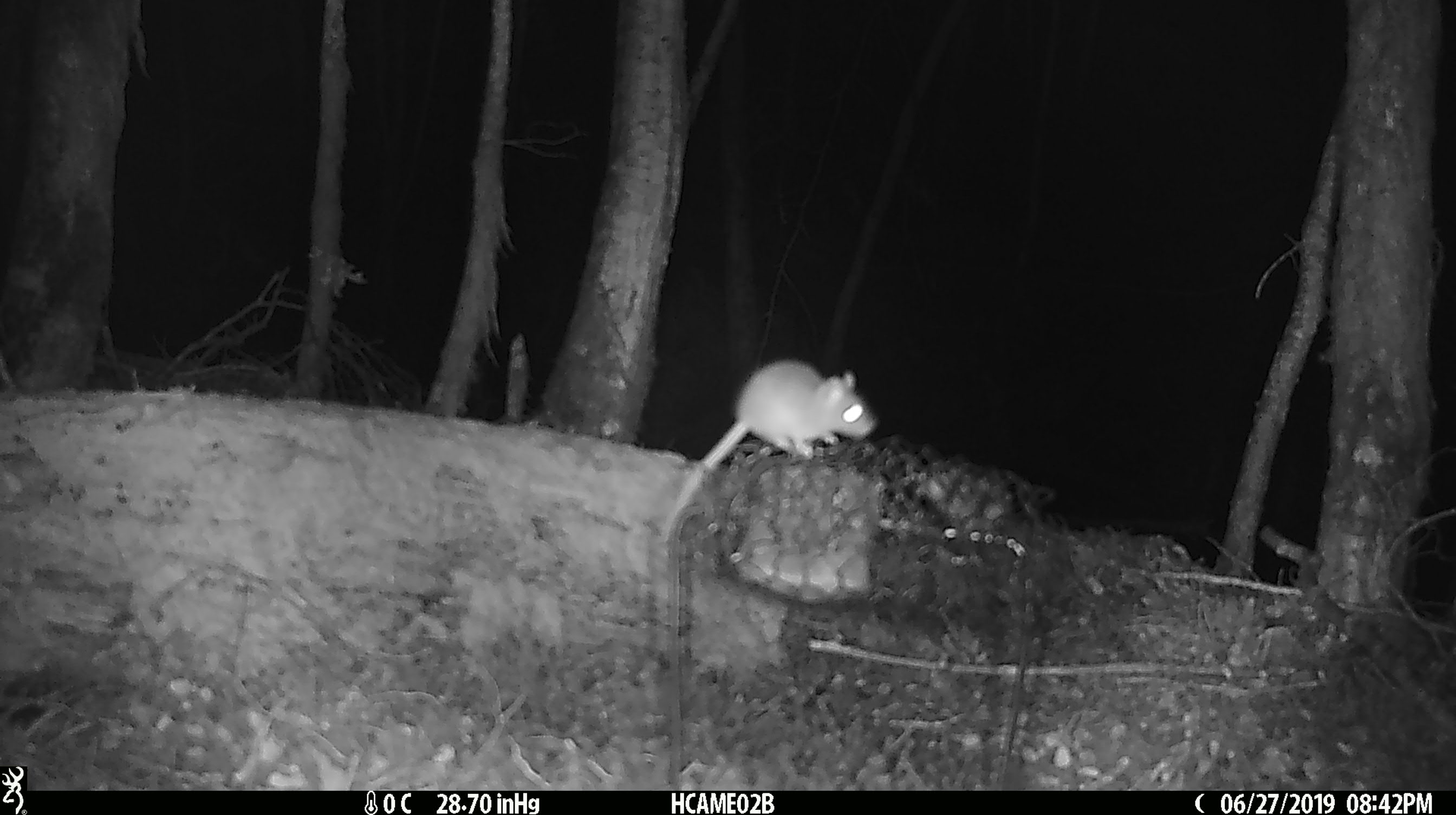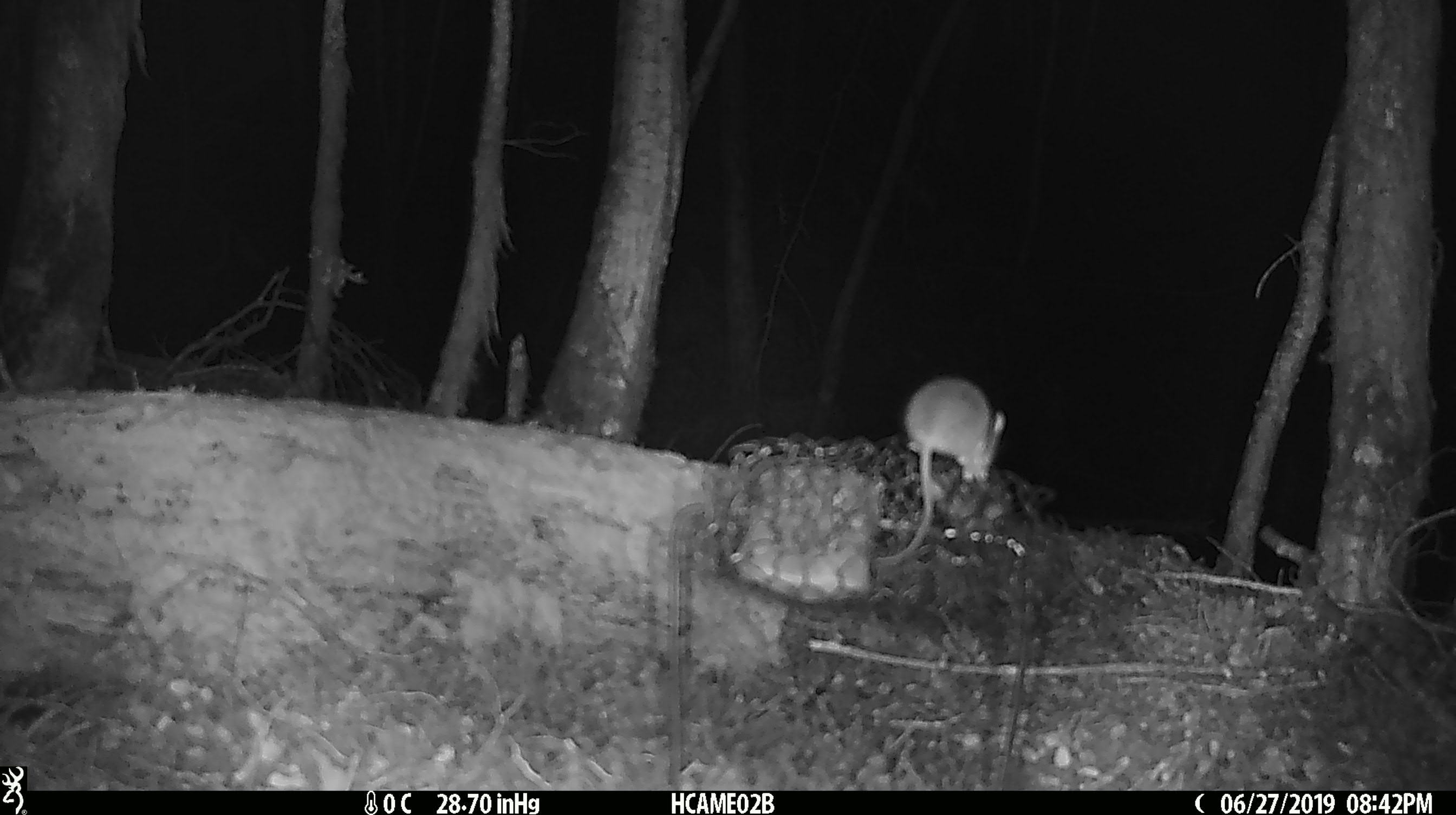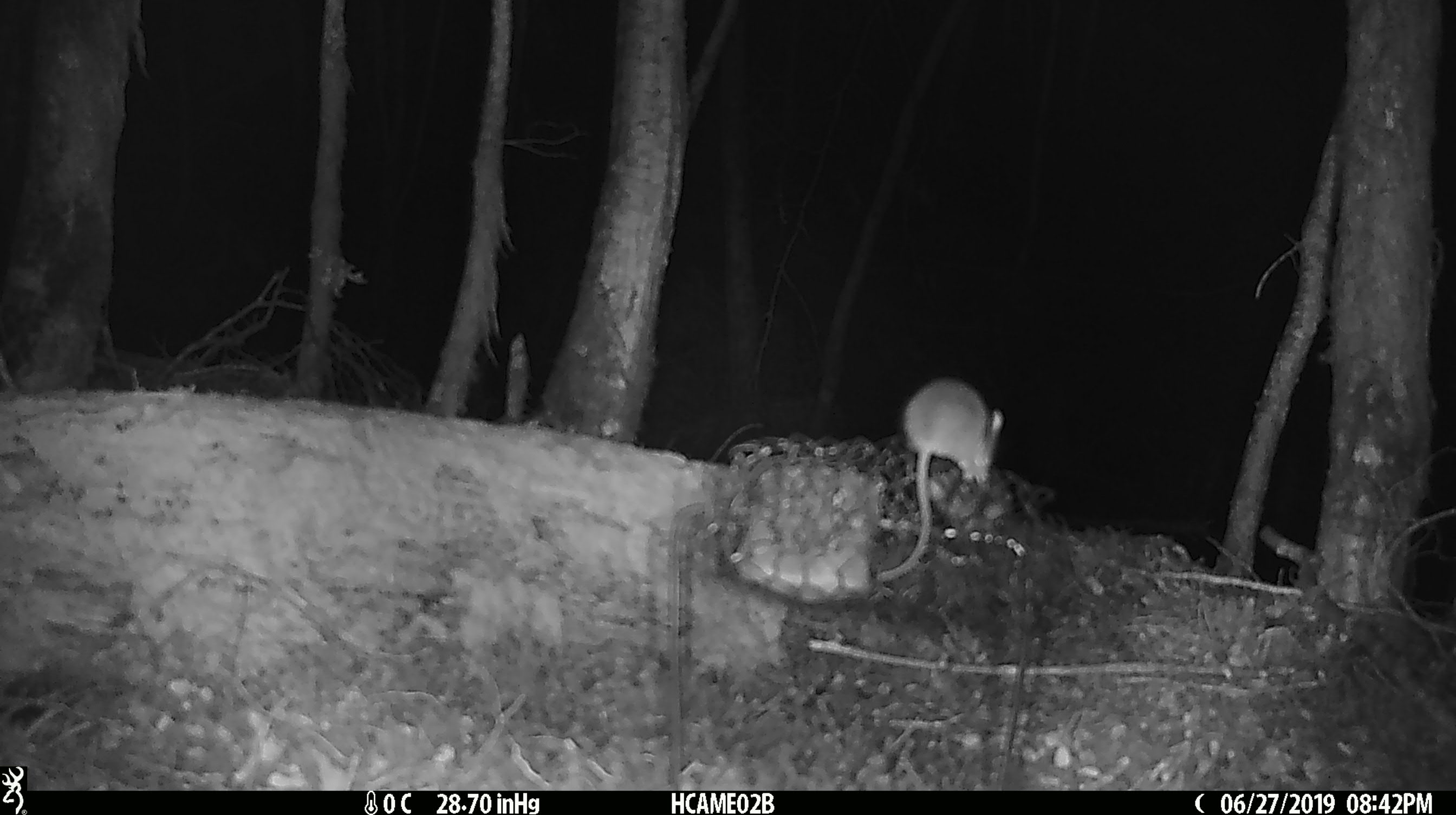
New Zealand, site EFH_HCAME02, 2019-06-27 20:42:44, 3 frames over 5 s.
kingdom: Animalia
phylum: Chordata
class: Mammalia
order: Rodentia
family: Muridae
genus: Mus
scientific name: Mus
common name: mouse